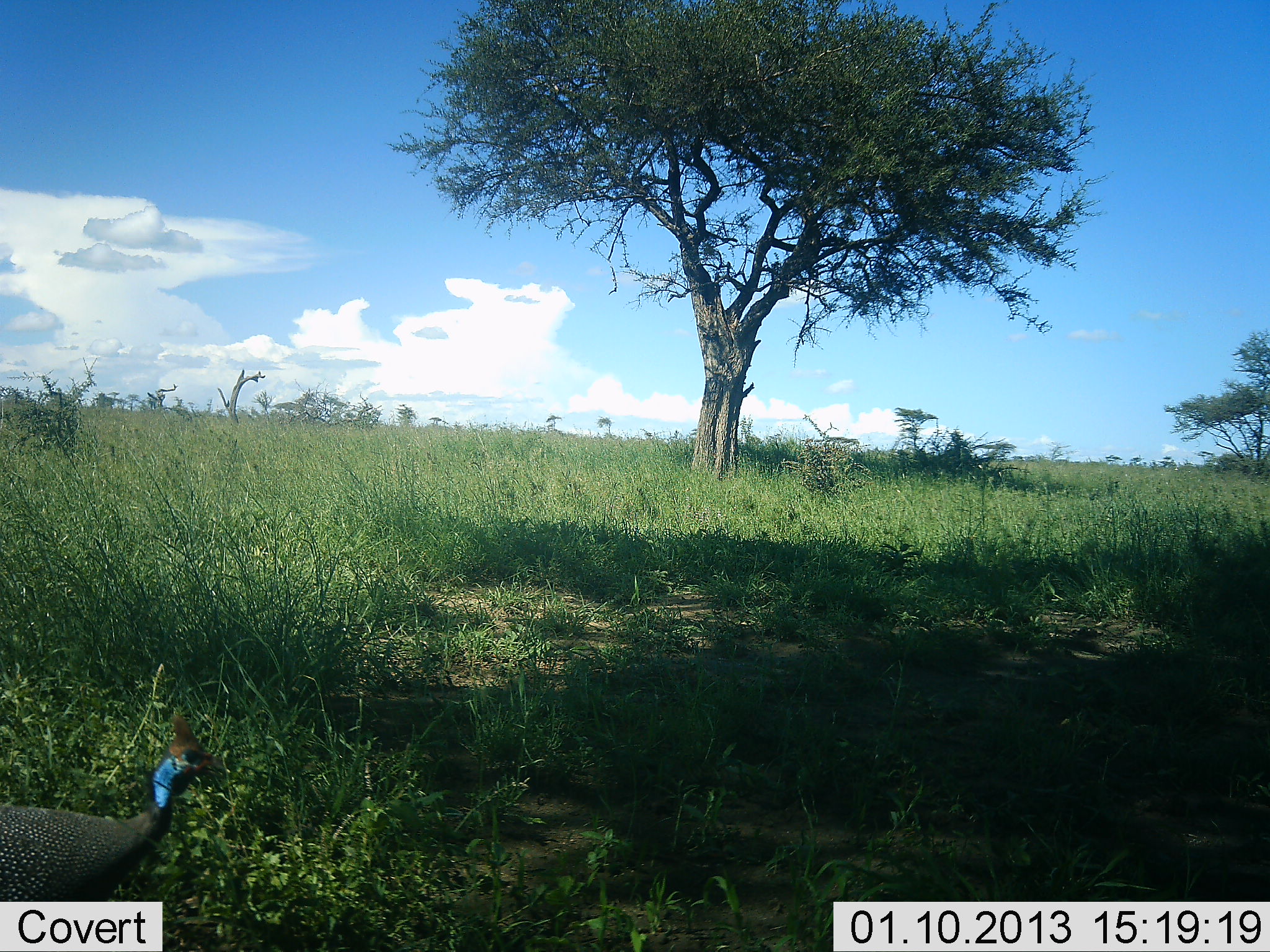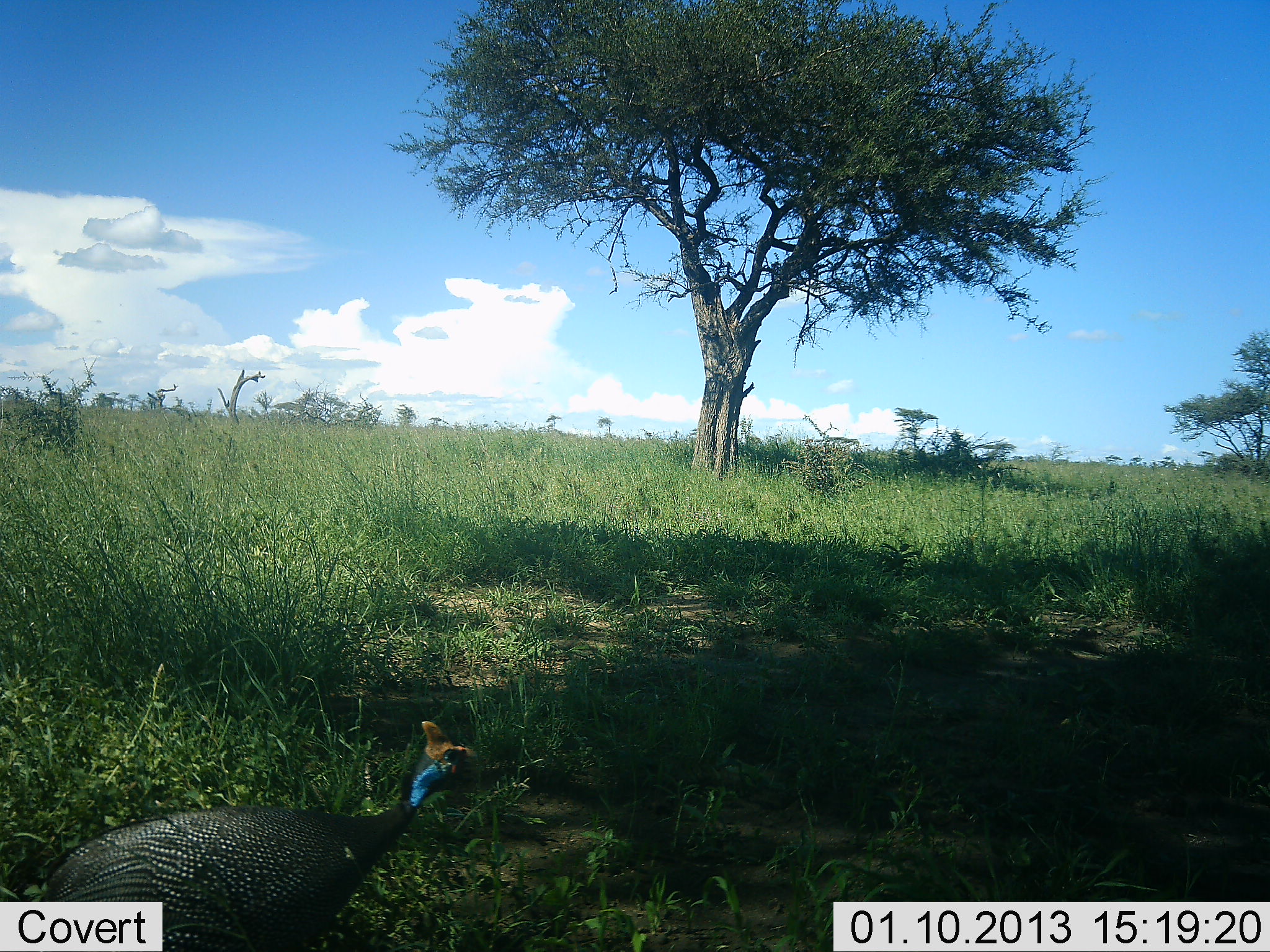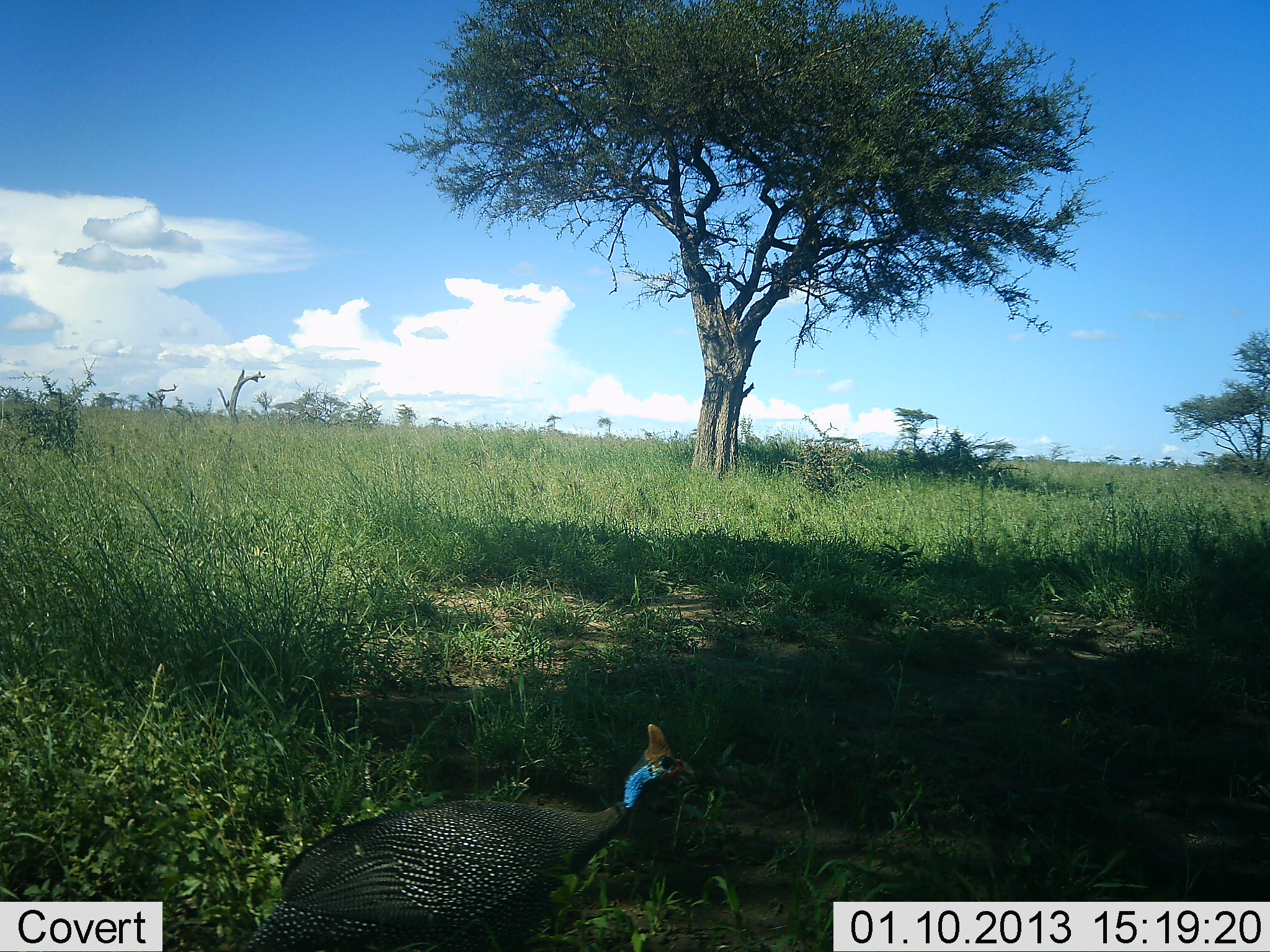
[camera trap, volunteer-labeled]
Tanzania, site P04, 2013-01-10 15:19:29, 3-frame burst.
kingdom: Animalia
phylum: Chordata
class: Aves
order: Galliformes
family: Numididae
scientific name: Numididae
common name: guinea fowl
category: guineafowl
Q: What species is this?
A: Guineafowl (guinea fowl) (Numididae).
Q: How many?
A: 1.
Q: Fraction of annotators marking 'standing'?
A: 5%.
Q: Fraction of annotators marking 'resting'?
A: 0%.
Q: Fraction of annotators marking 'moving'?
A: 95%.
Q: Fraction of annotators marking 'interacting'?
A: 0%.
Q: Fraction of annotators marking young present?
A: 0%.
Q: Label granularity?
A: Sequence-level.